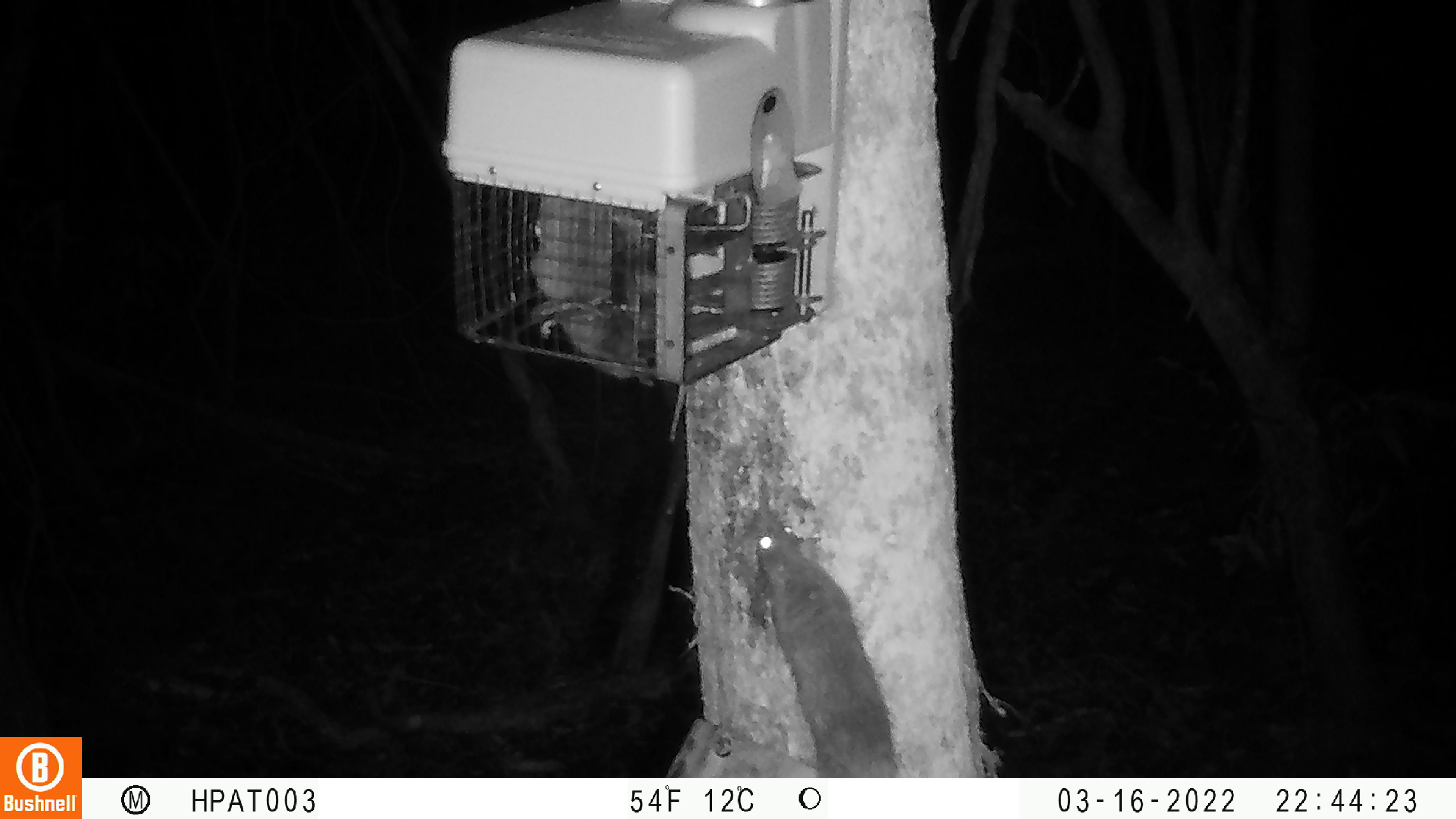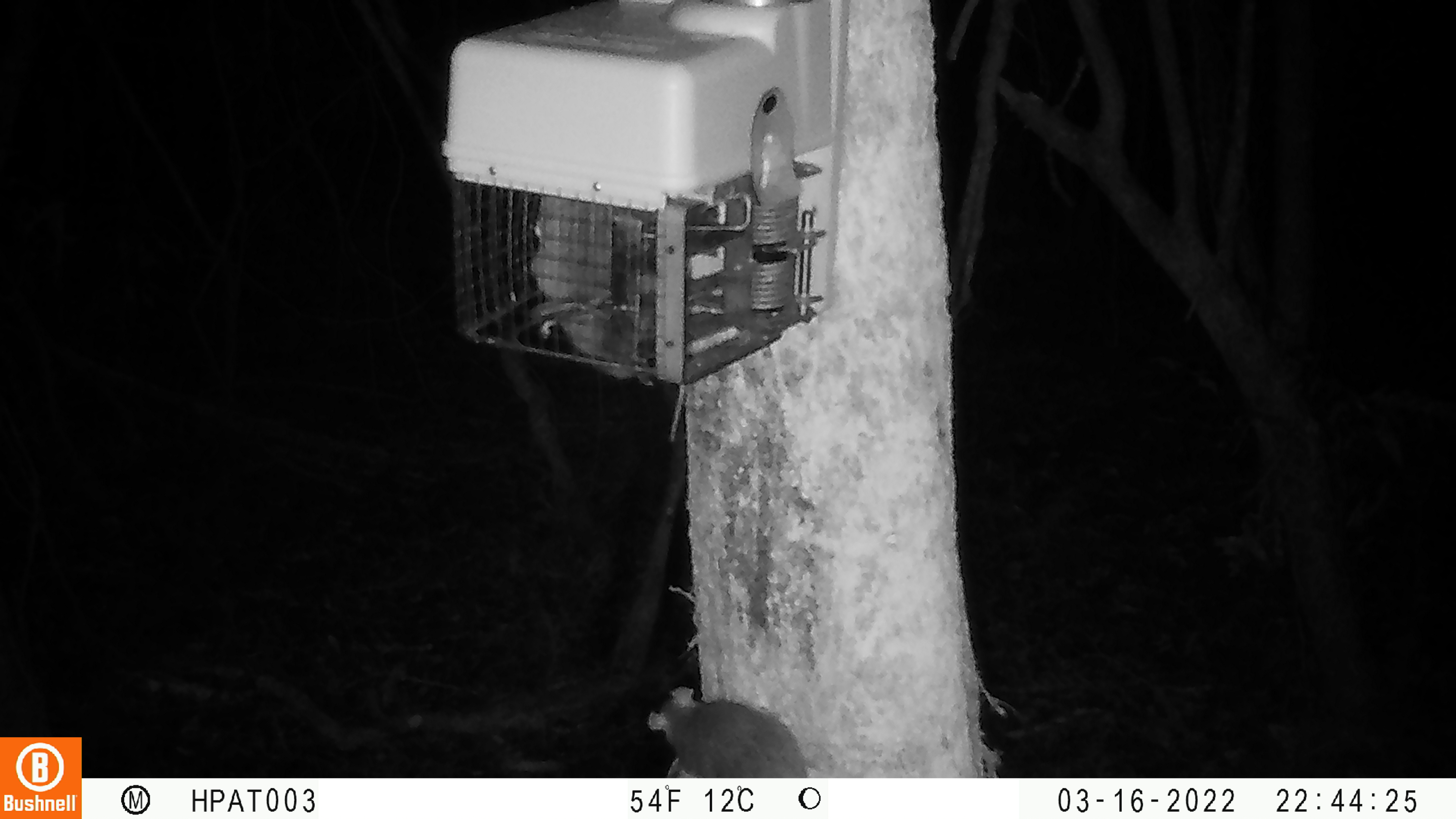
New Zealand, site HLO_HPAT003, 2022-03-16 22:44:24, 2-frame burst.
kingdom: Animalia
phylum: Chordata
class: Mammalia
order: Rodentia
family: Muridae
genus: Rattus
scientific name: Rattus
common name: rat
Rat (Rattus).